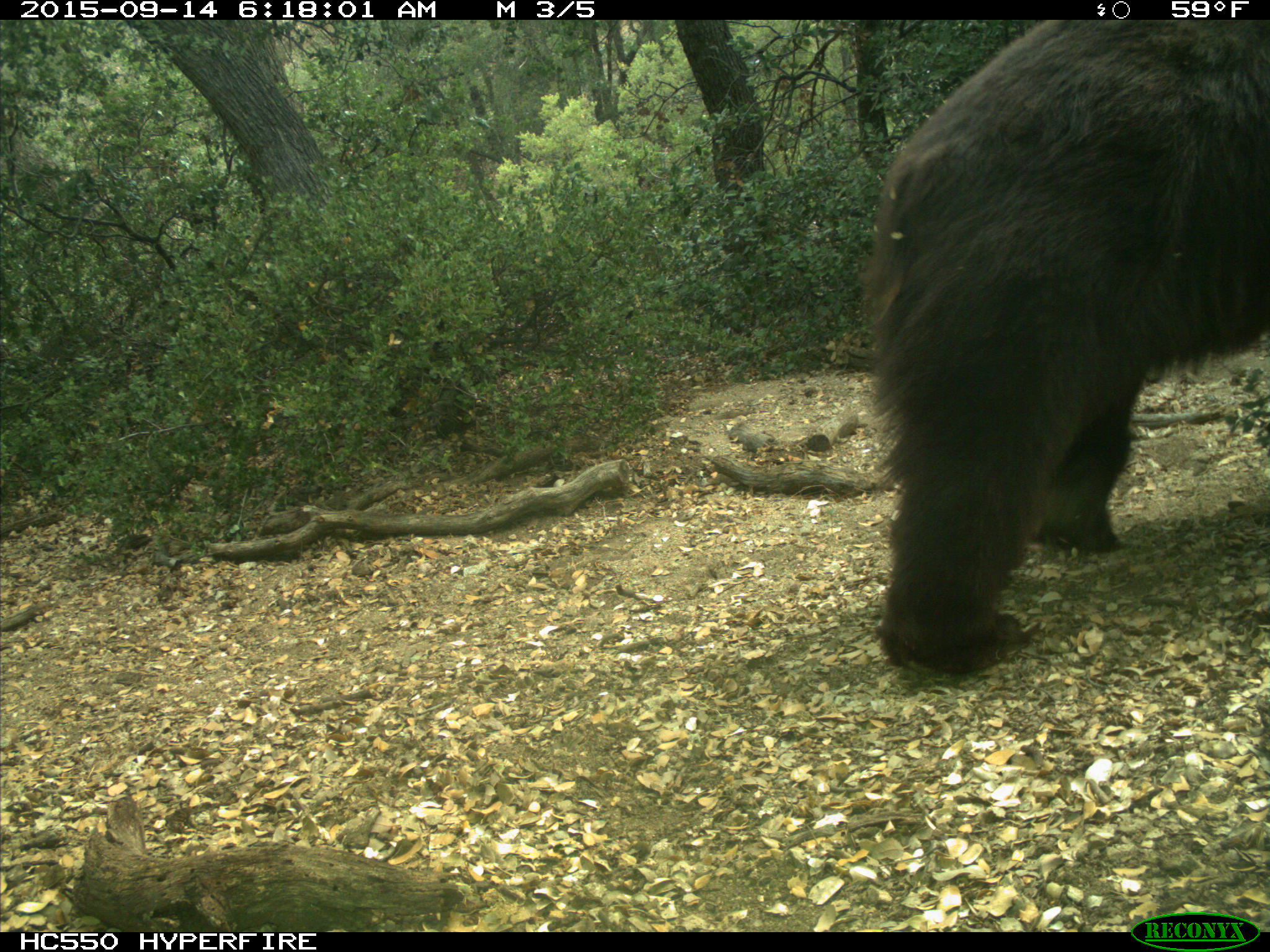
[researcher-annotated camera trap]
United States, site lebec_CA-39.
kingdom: Animalia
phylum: Chordata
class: Mammalia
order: Carnivora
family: Ursidae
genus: Ursus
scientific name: Ursus americanus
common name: american black bear